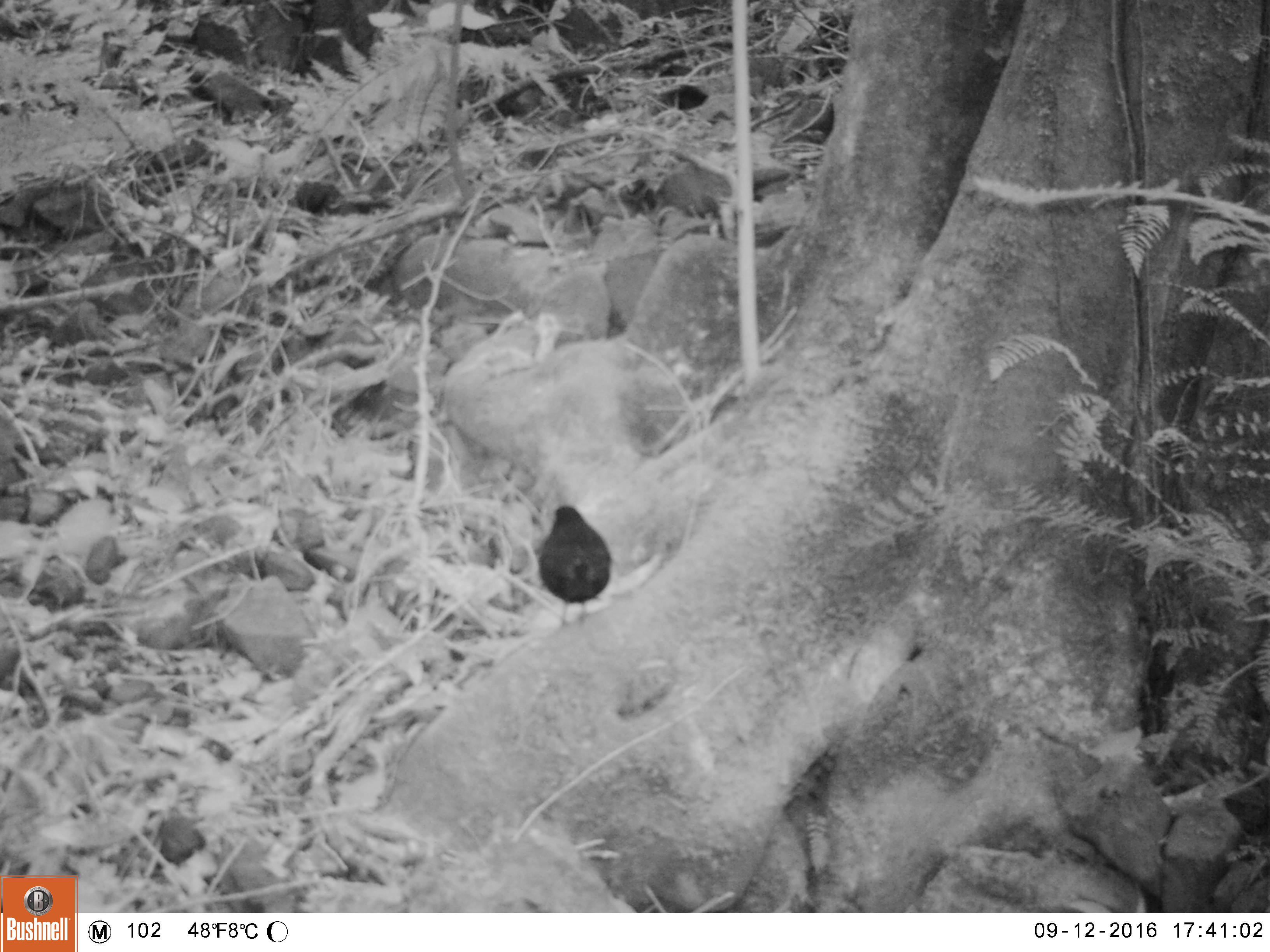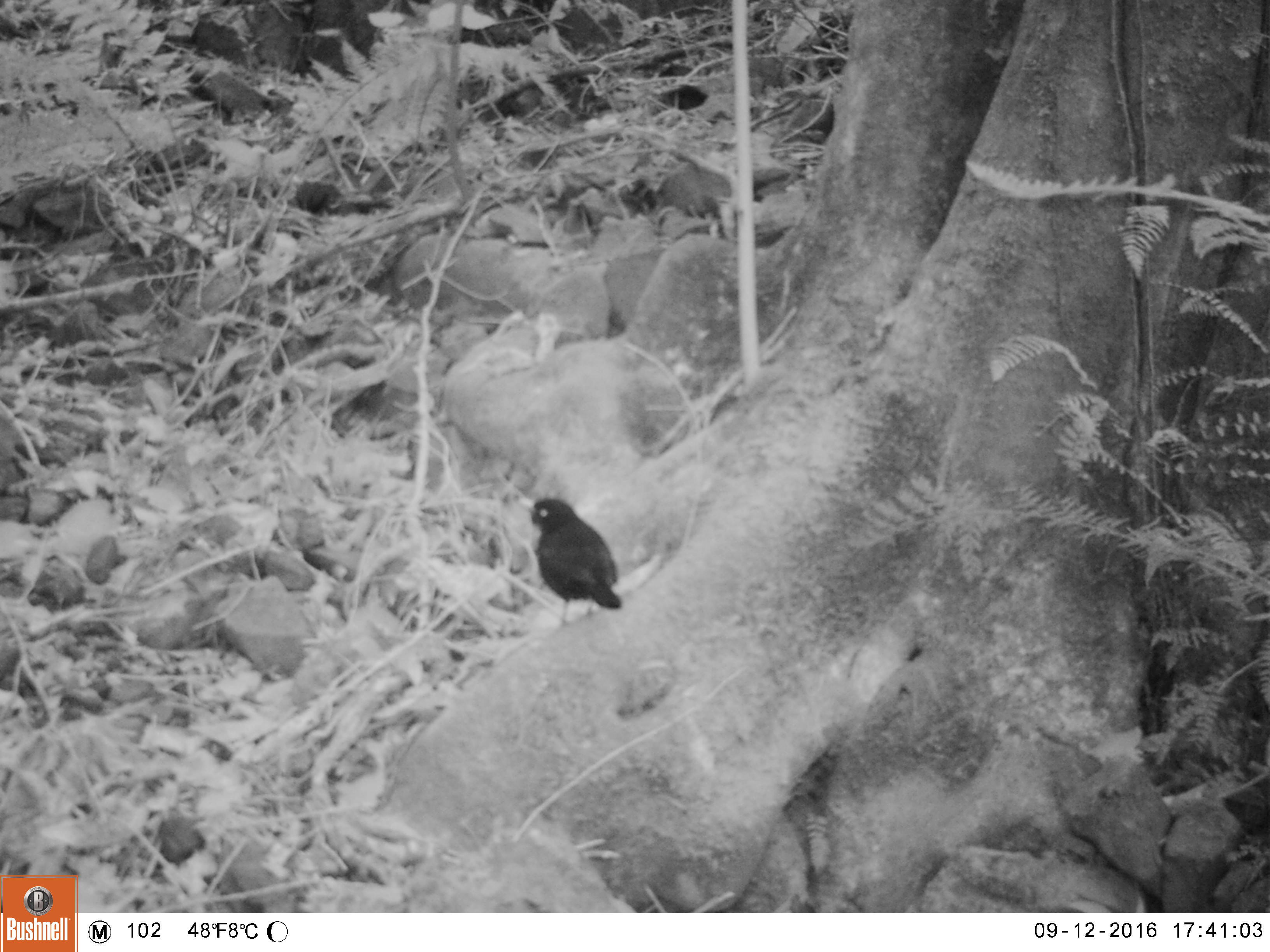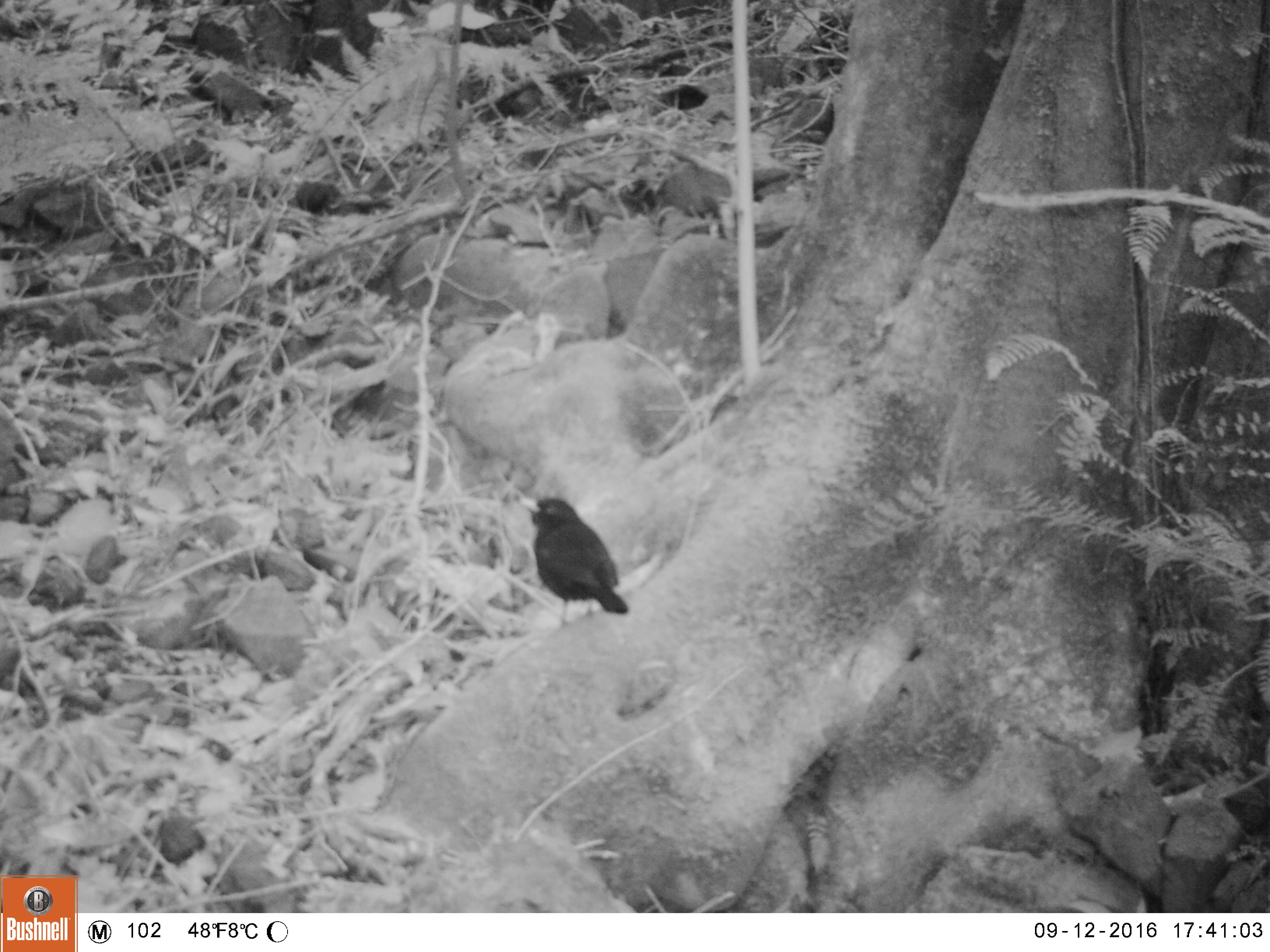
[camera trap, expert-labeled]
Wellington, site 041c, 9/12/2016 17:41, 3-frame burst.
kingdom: Animalia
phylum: Chordata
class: Aves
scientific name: Aves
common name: bird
Bird (Aves).